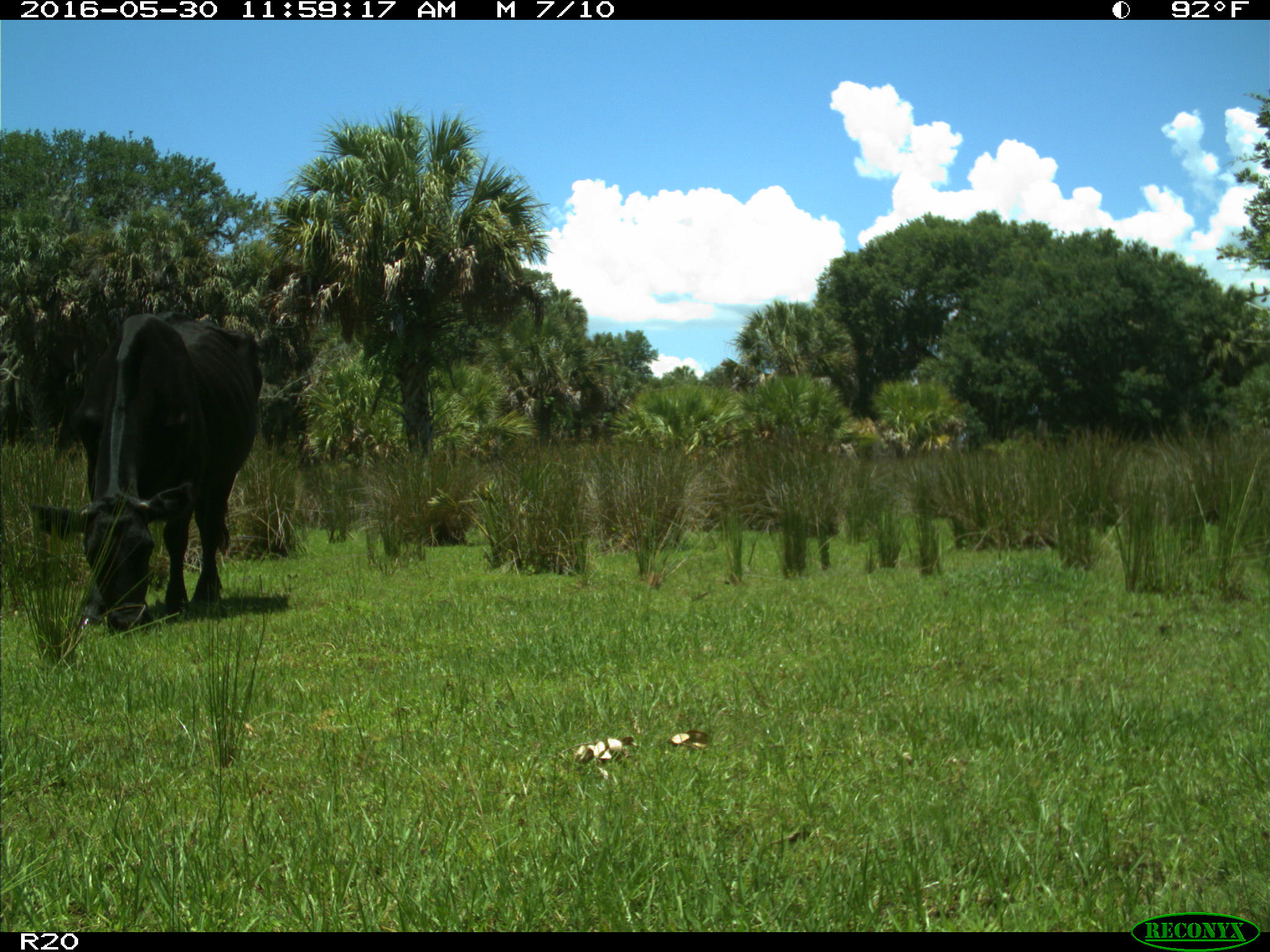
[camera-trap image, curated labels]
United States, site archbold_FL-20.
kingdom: Animalia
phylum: Chordata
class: Mammalia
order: Artiodactyla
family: Bovidae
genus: Bos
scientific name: Bos taurus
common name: domestic cow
Bos taurus (domestic cow).